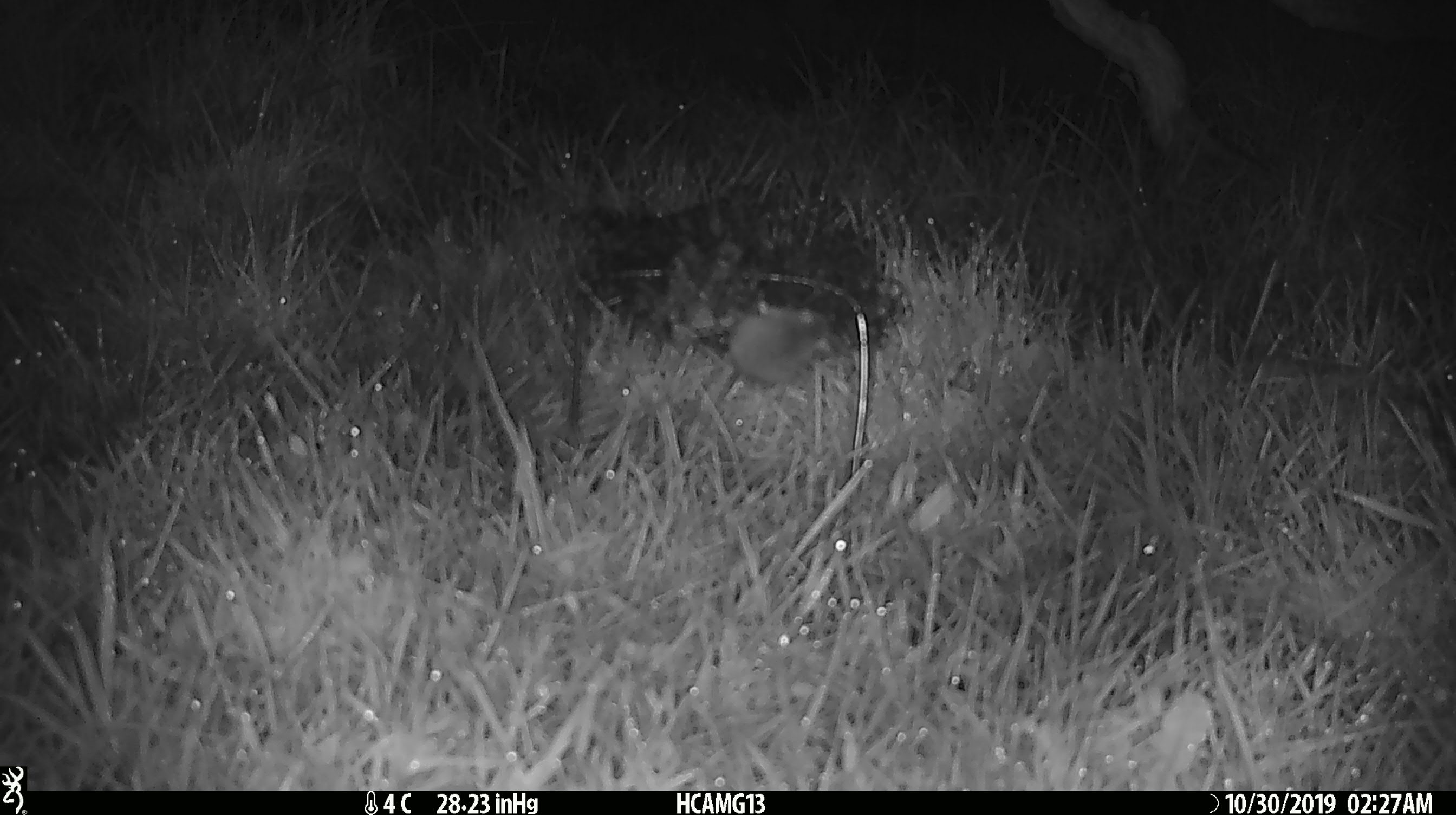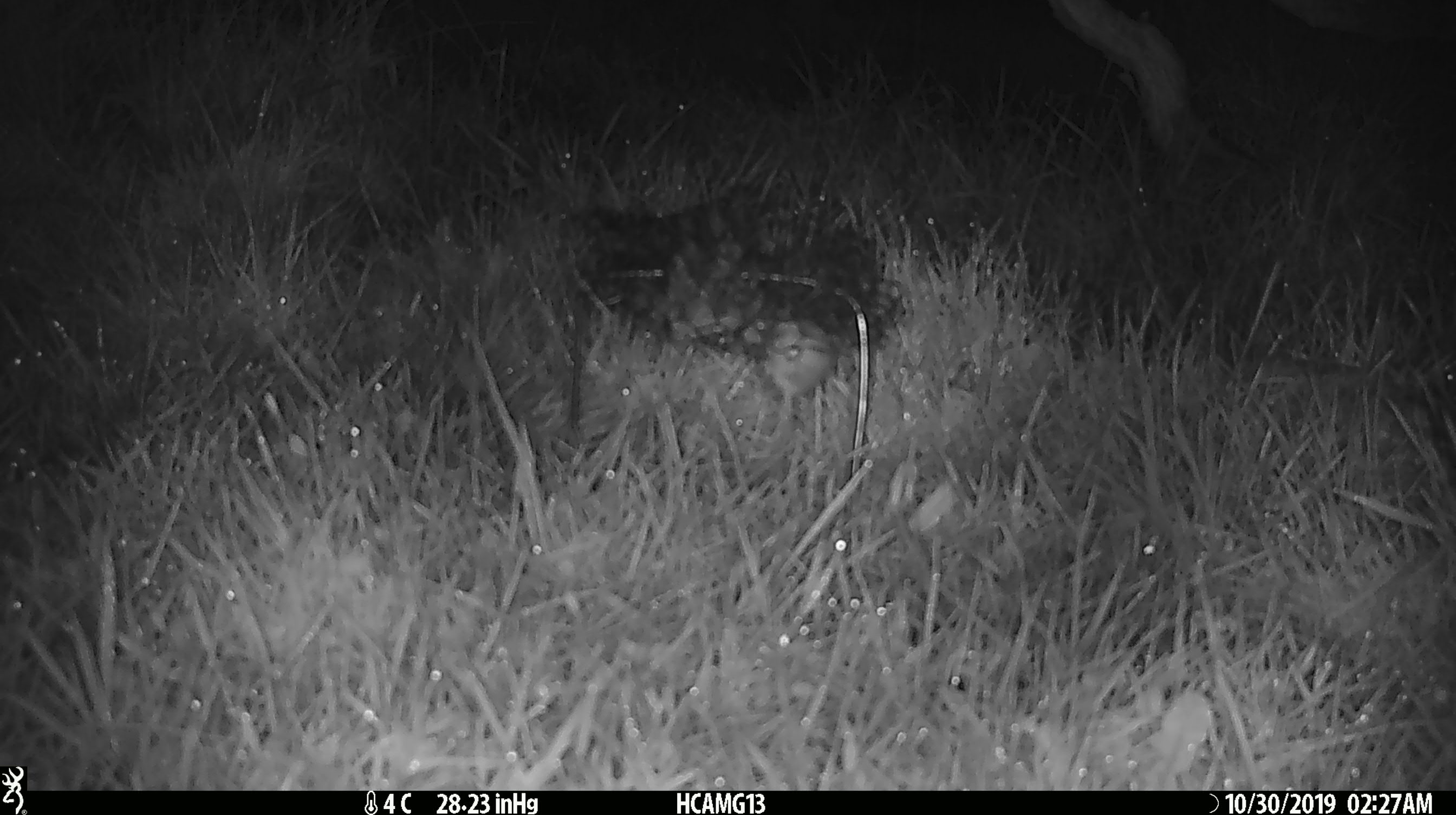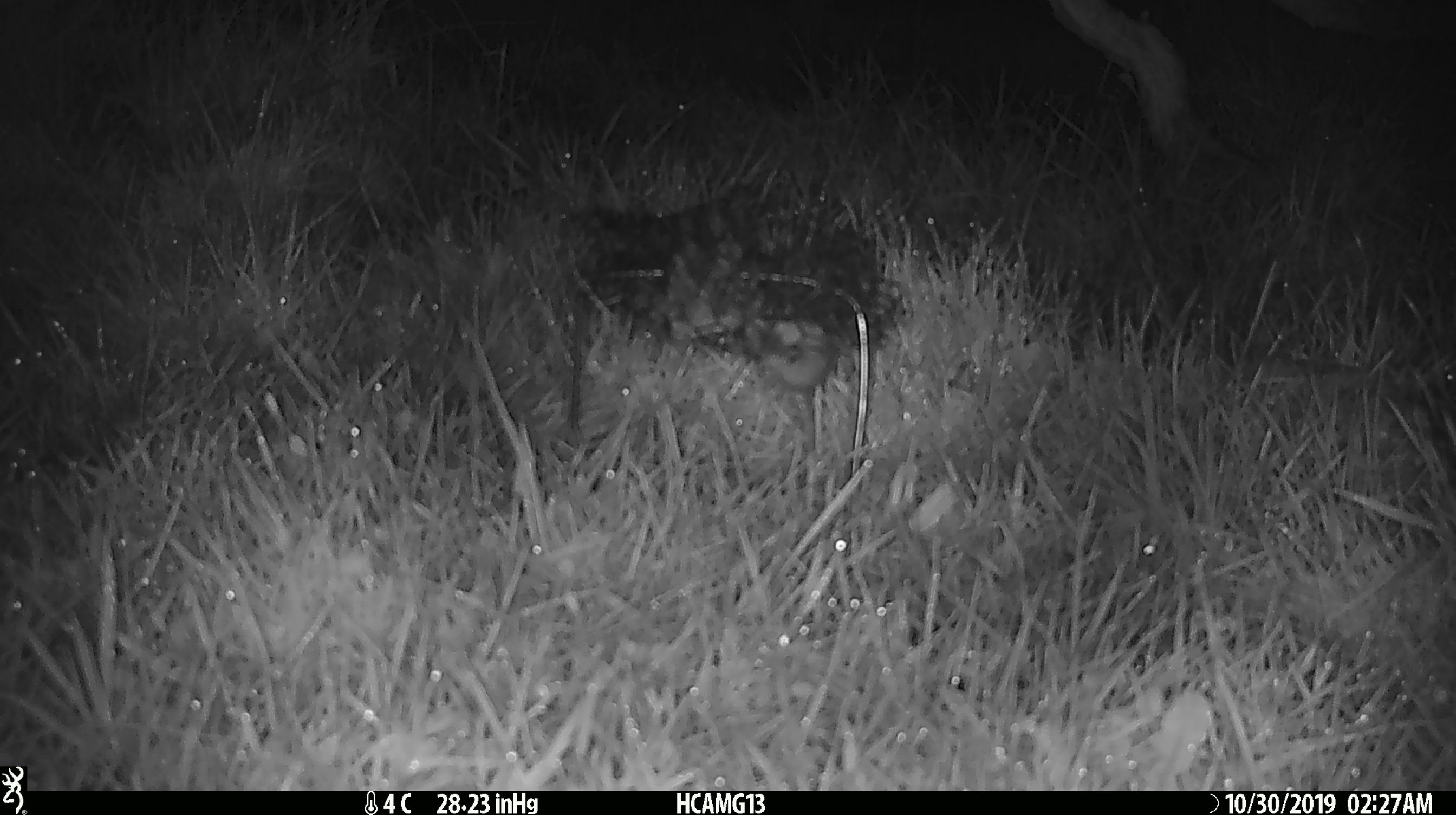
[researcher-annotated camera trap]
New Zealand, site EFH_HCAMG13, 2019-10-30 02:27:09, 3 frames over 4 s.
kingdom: Animalia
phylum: Chordata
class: Mammalia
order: Rodentia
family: Muridae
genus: Mus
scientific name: Mus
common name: mouse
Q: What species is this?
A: Mouse (Mus).